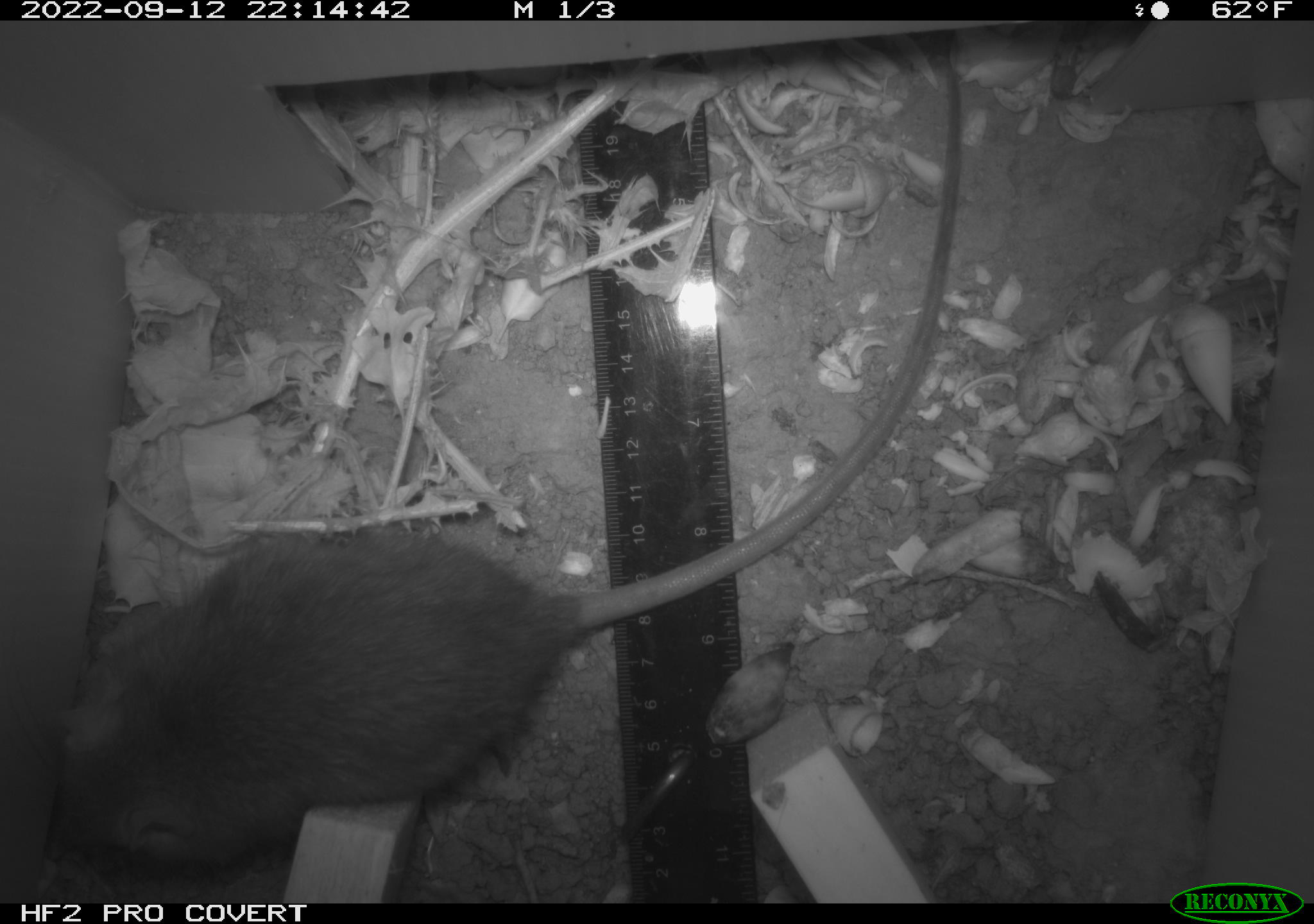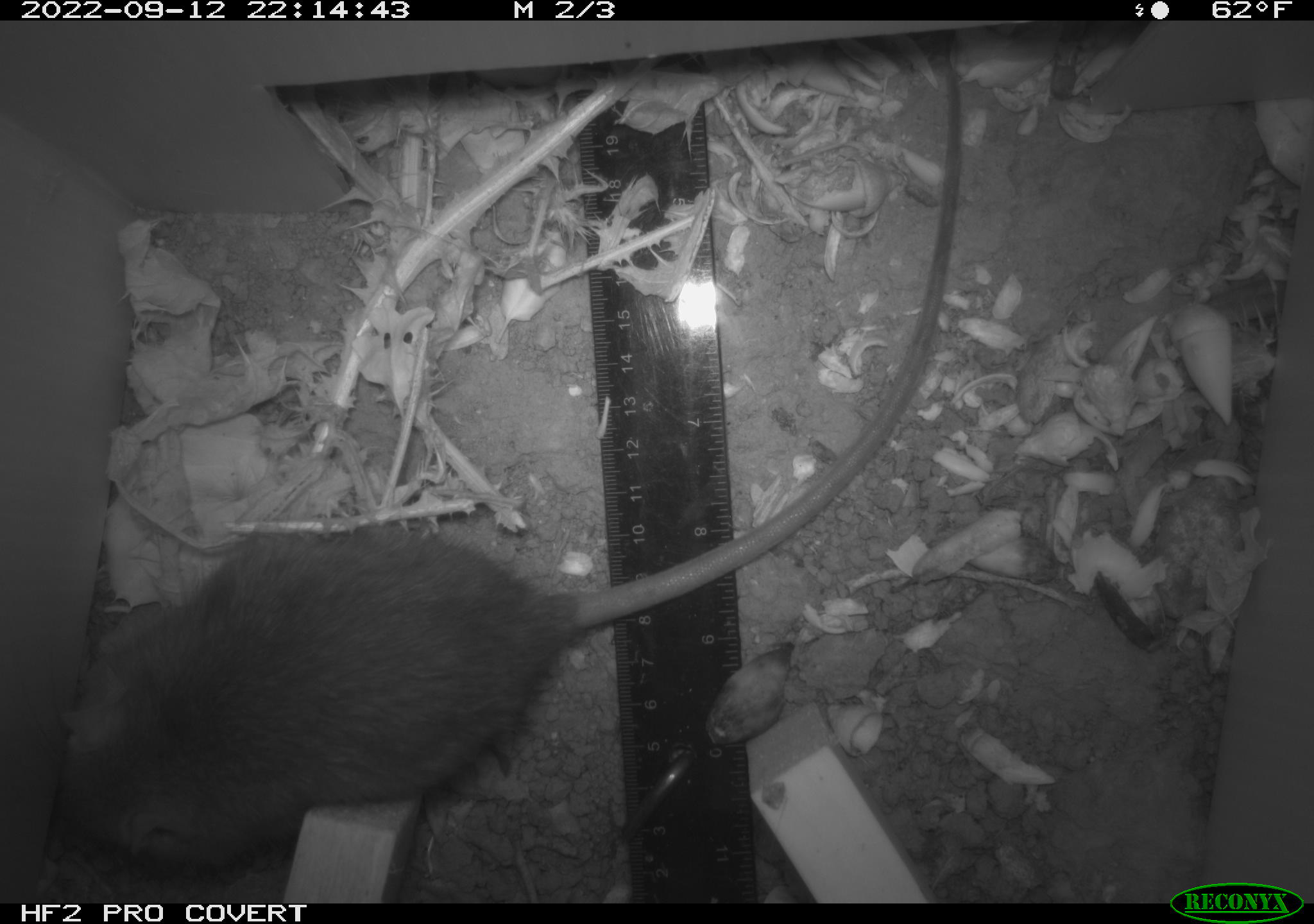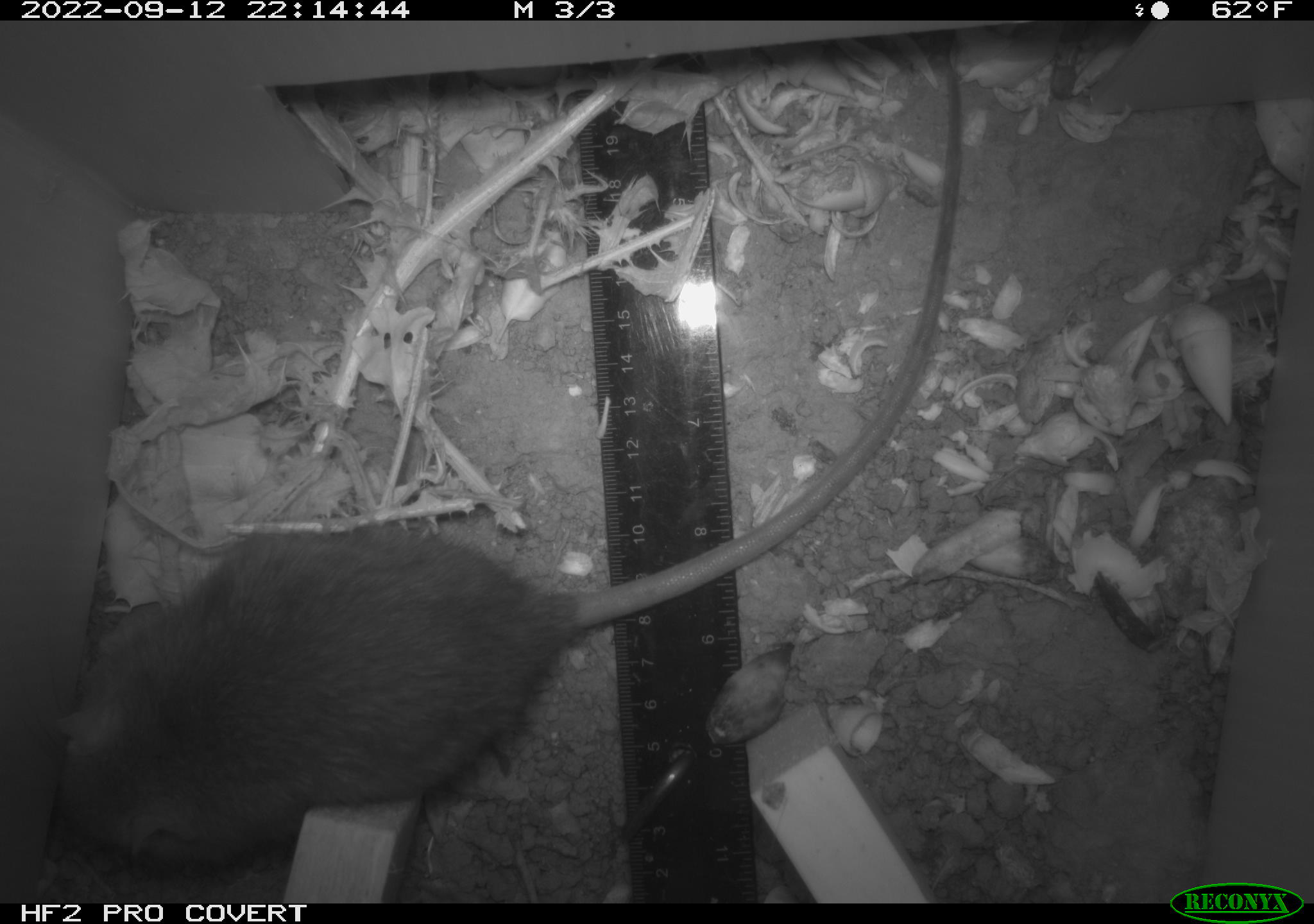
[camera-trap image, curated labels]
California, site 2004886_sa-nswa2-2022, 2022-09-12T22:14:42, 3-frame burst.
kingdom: Animalia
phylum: Chordata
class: Mammalia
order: Rodentia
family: Muridae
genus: Rattus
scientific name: Rattus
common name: rat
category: rattus species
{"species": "rattus species (rat) (Rattus)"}